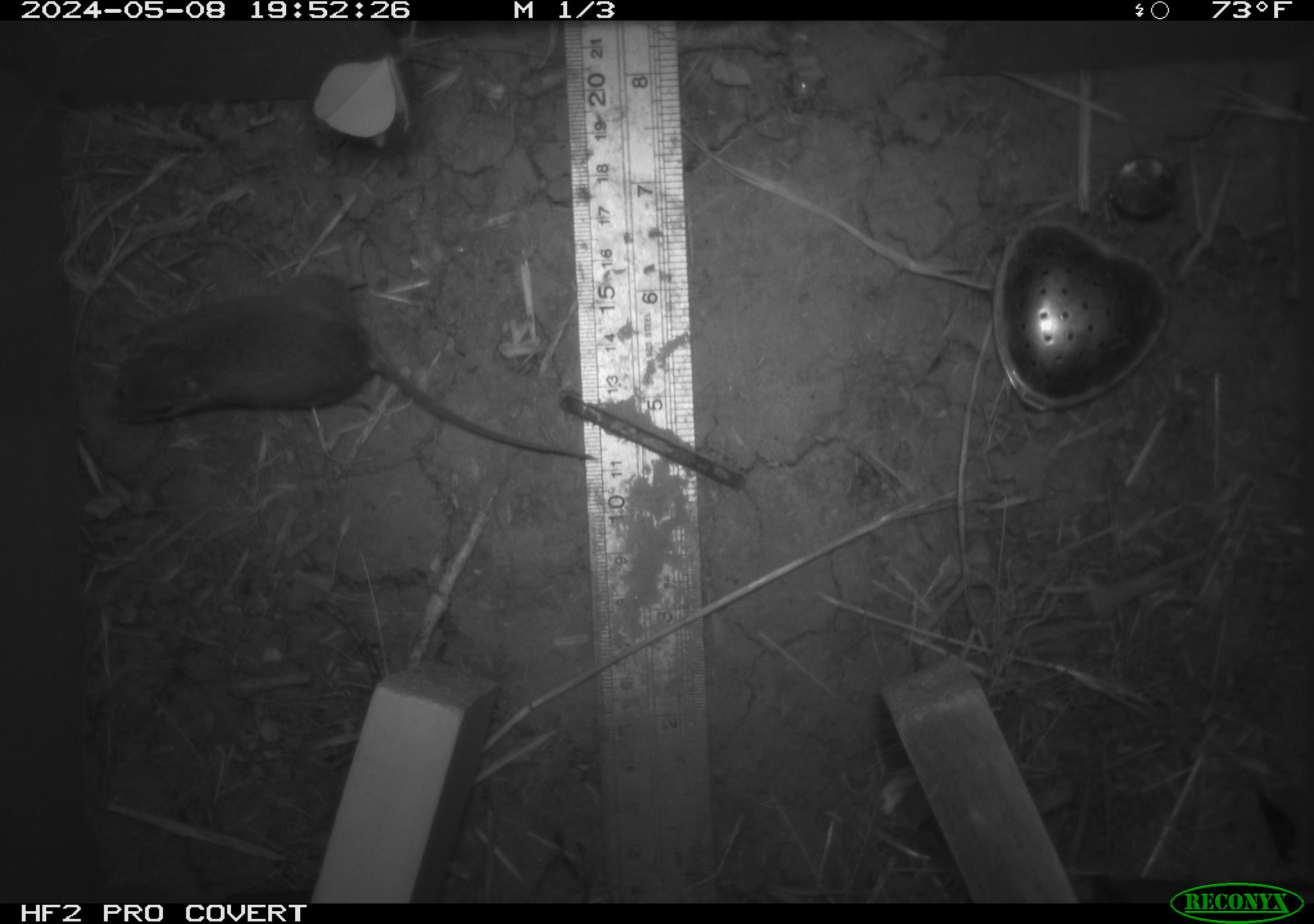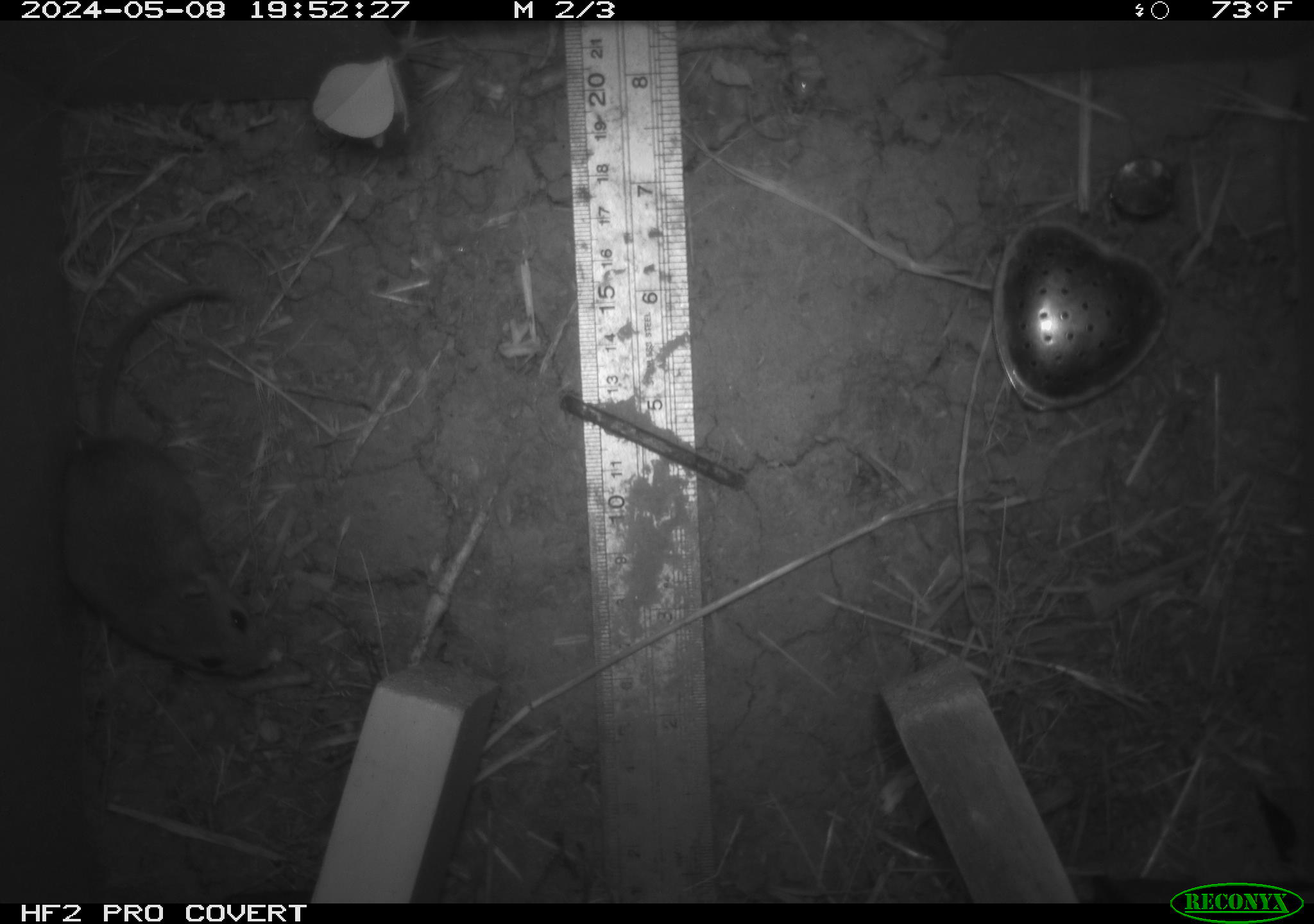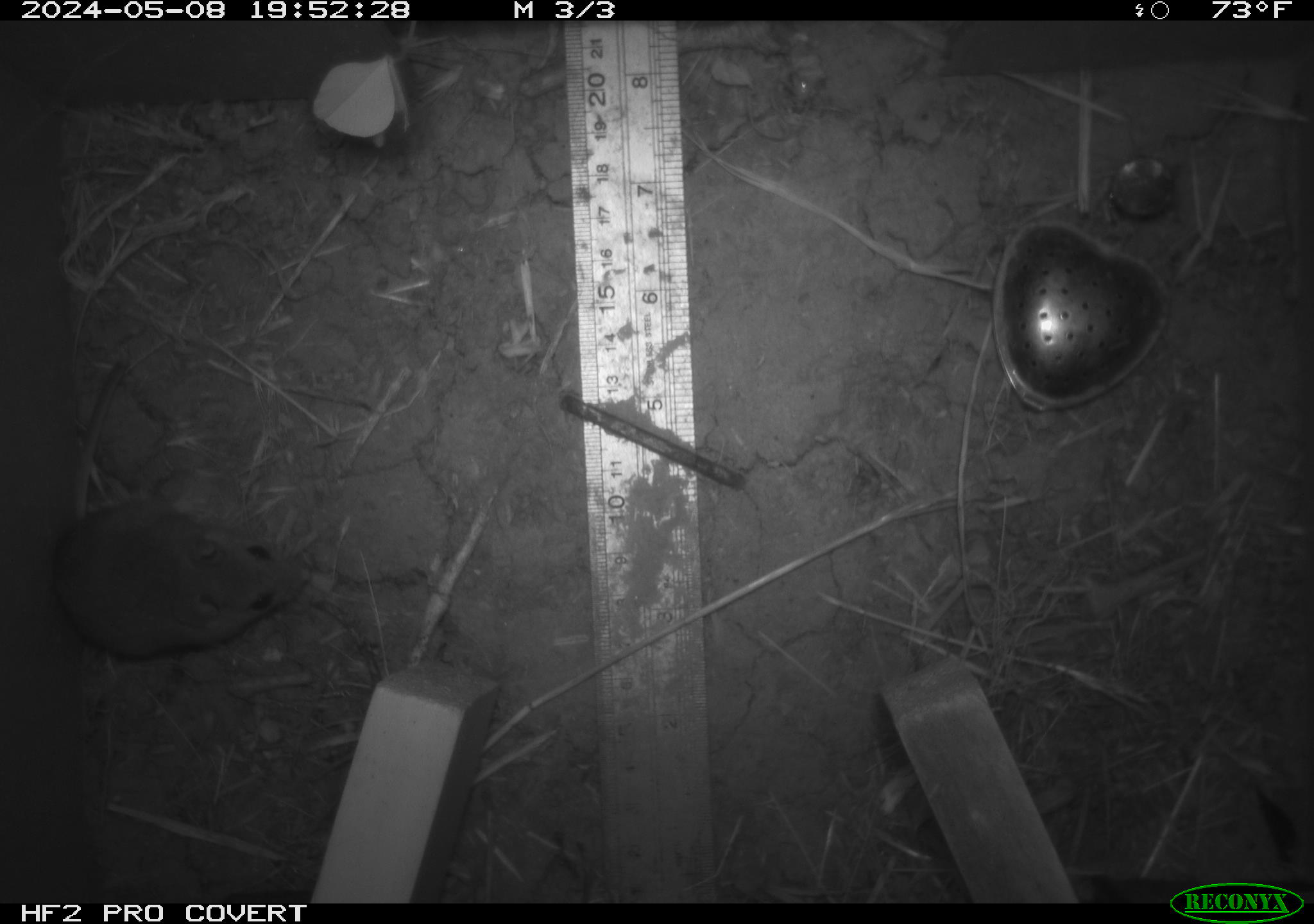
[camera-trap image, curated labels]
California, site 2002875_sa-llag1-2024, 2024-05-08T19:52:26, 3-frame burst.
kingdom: Animalia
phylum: Chordata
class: Mammalia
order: Rodentia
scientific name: Rodentia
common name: mouse species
Mouse species (Rodentia).